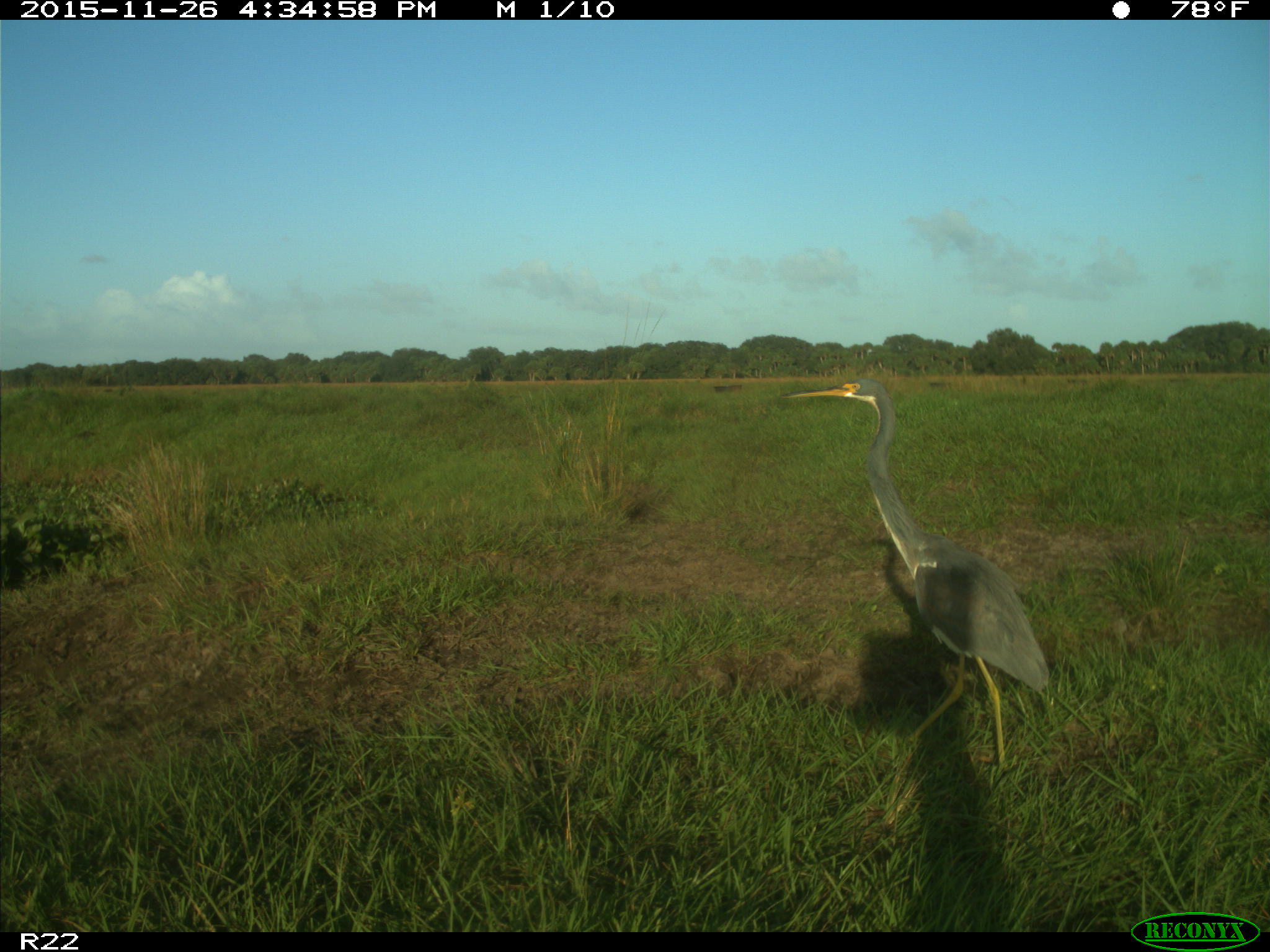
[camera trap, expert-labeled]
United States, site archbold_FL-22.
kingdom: Animalia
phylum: Chordata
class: Mammalia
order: Artiodactyla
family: Bovidae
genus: Bos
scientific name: Bos taurus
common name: domestic cow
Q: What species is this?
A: Bos taurus (domestic cow).